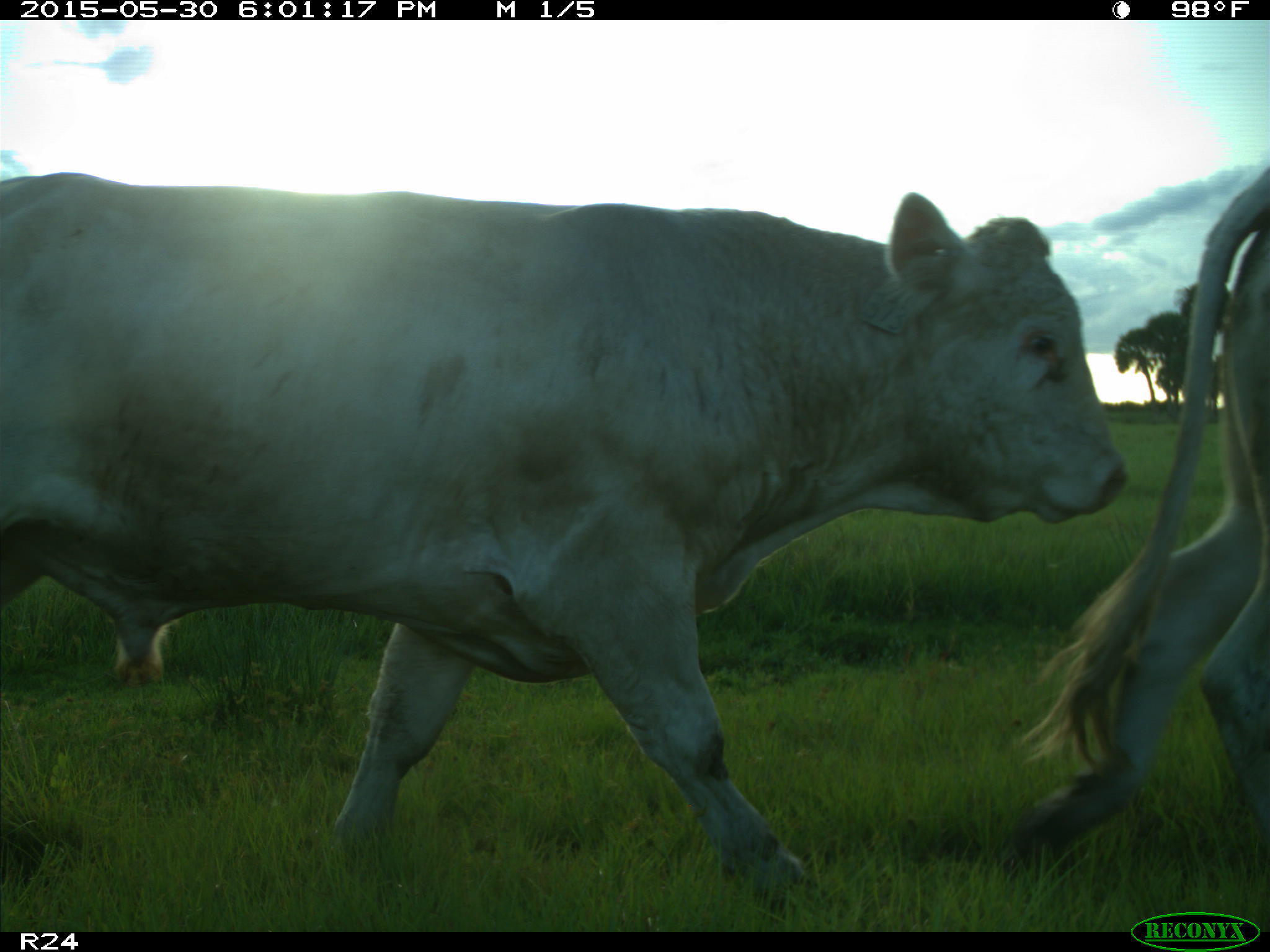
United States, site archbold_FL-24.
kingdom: Animalia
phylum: Chordata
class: Mammalia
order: Artiodactyla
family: Bovidae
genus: Bos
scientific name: Bos taurus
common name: domestic cow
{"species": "Bos taurus (domestic cow)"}